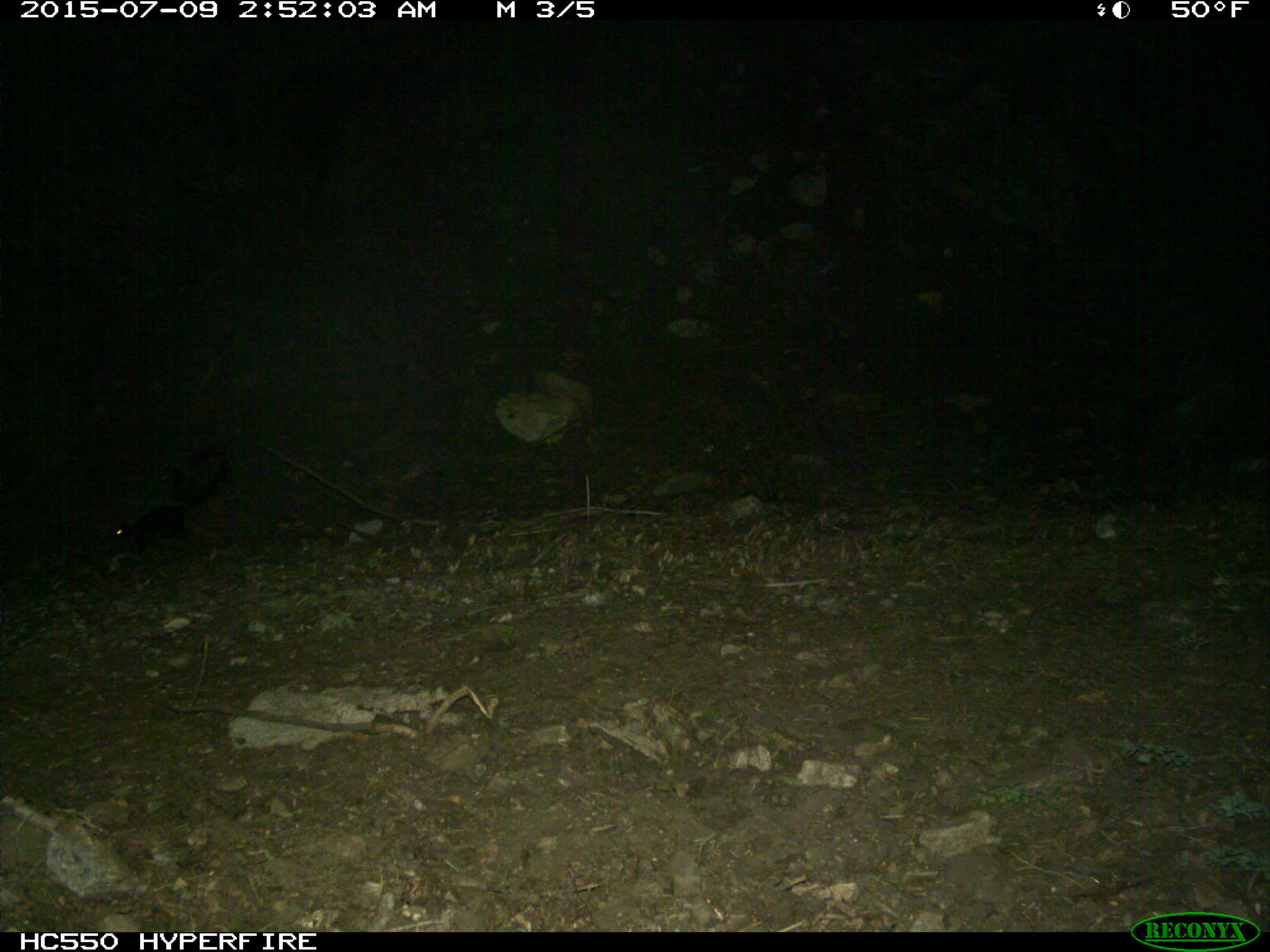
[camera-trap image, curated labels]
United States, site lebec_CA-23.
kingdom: Animalia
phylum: Chordata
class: Mammalia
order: Carnivora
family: Mephitidae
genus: Mephitis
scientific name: Mephitis mephitis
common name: striped skunk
Mephitis mephitis (striped skunk).